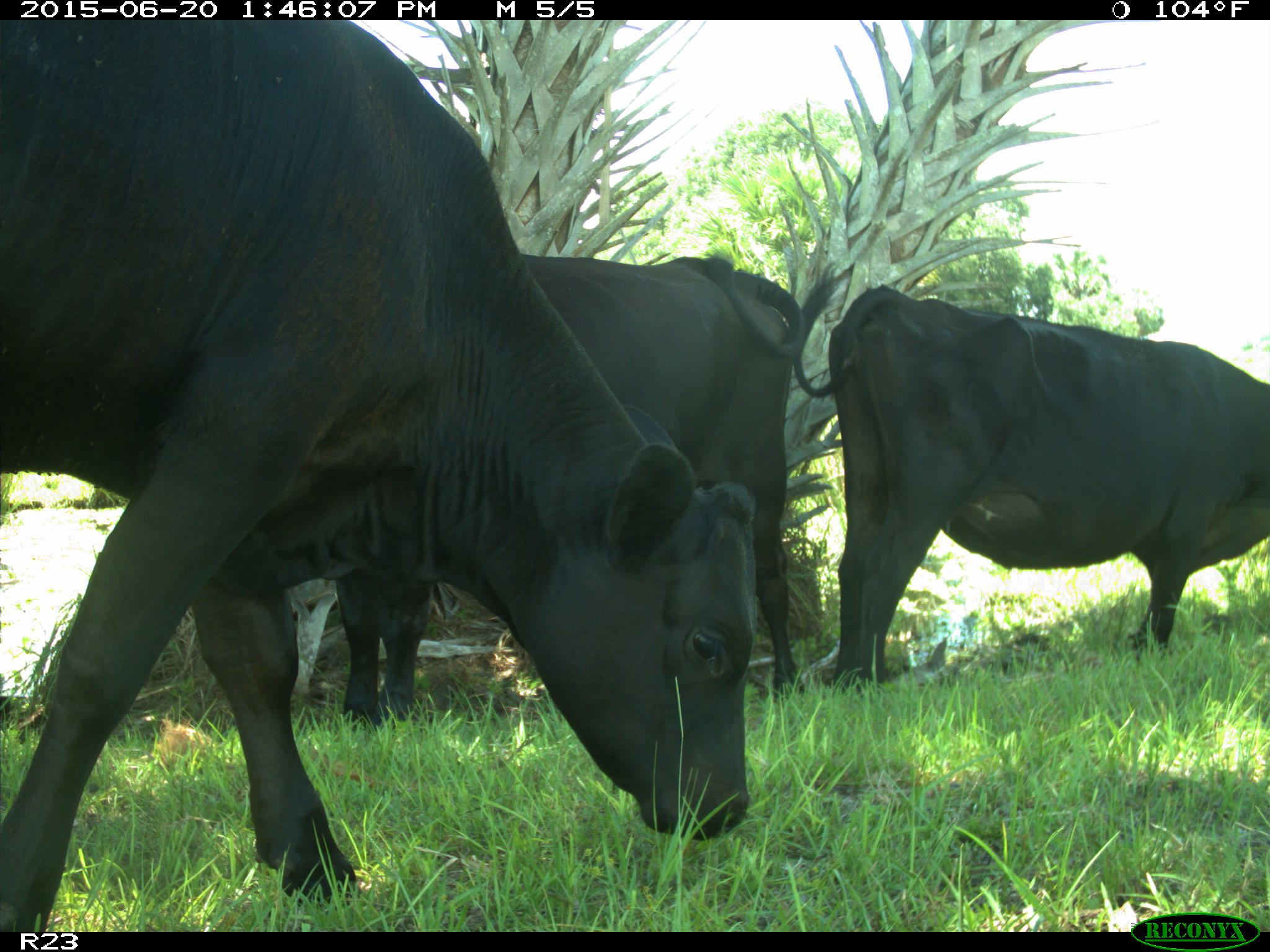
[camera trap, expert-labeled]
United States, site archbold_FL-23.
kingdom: Animalia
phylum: Chordata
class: Mammalia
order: Artiodactyla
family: Bovidae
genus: Bos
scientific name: Bos taurus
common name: domestic cow